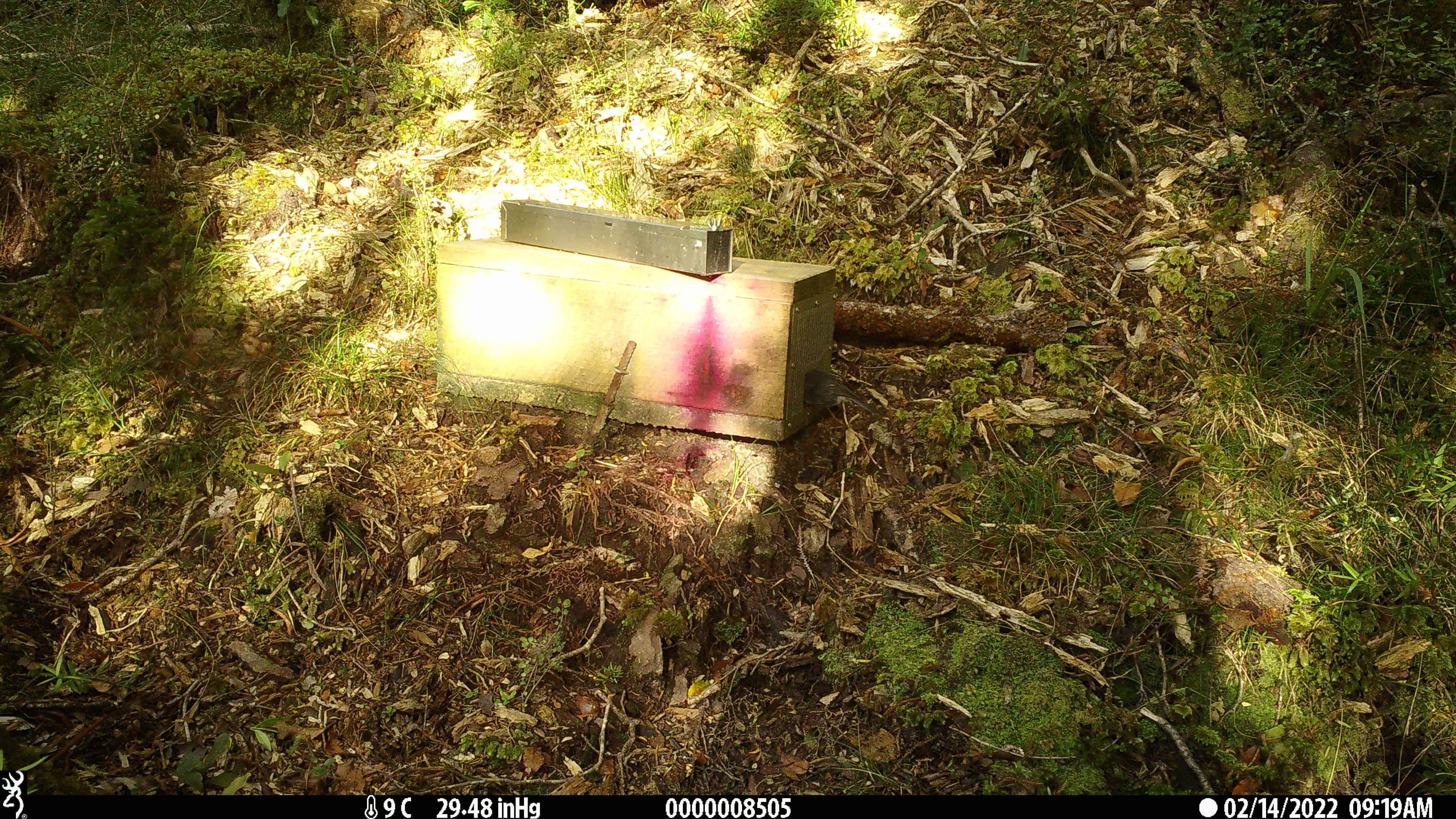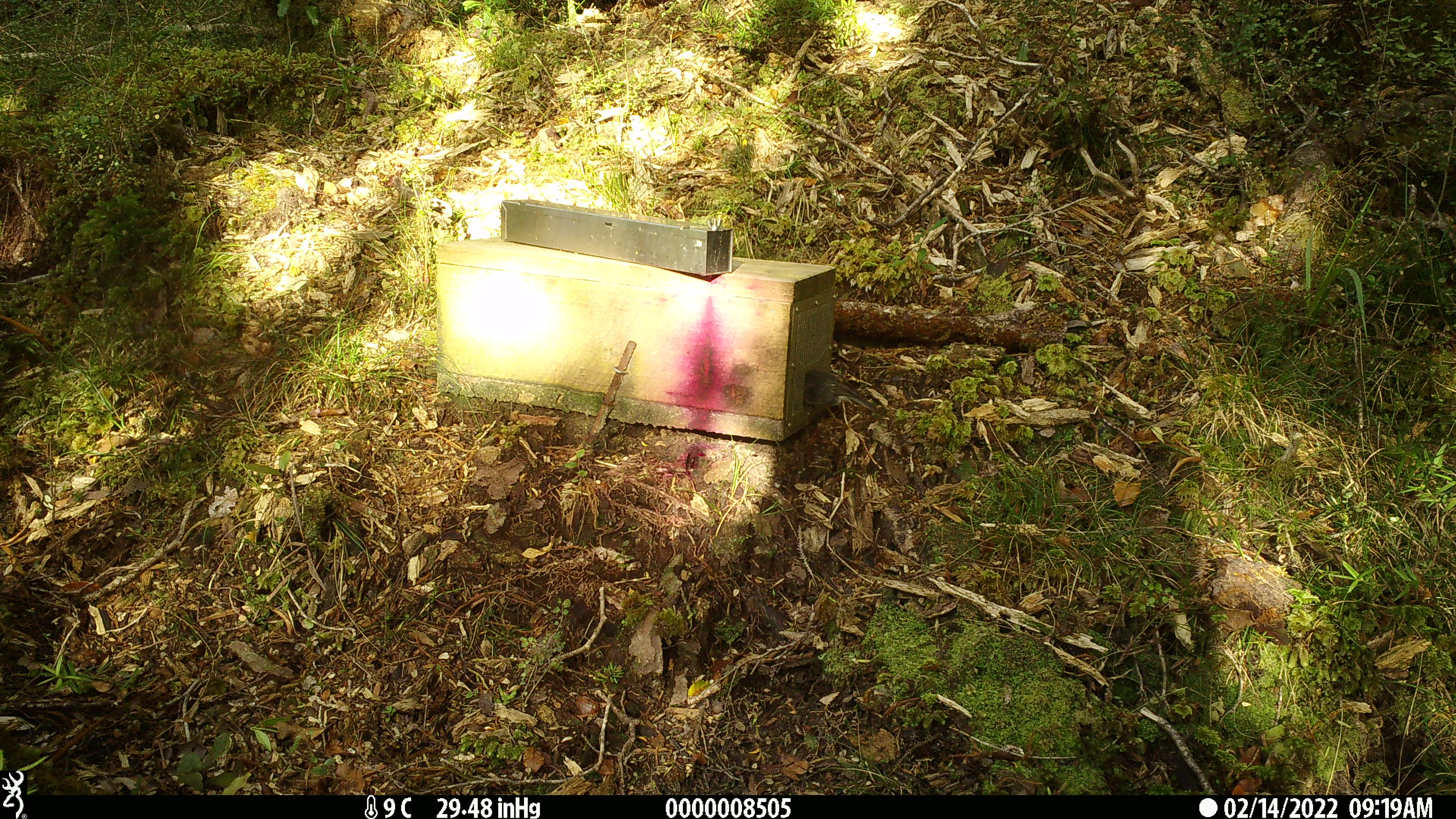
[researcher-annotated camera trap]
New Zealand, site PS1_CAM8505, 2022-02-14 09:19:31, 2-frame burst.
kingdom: Animalia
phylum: Chordata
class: Aves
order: Passeriformes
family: Petroicidae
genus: Petroica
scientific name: Petroica australis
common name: new zealand robin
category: robin